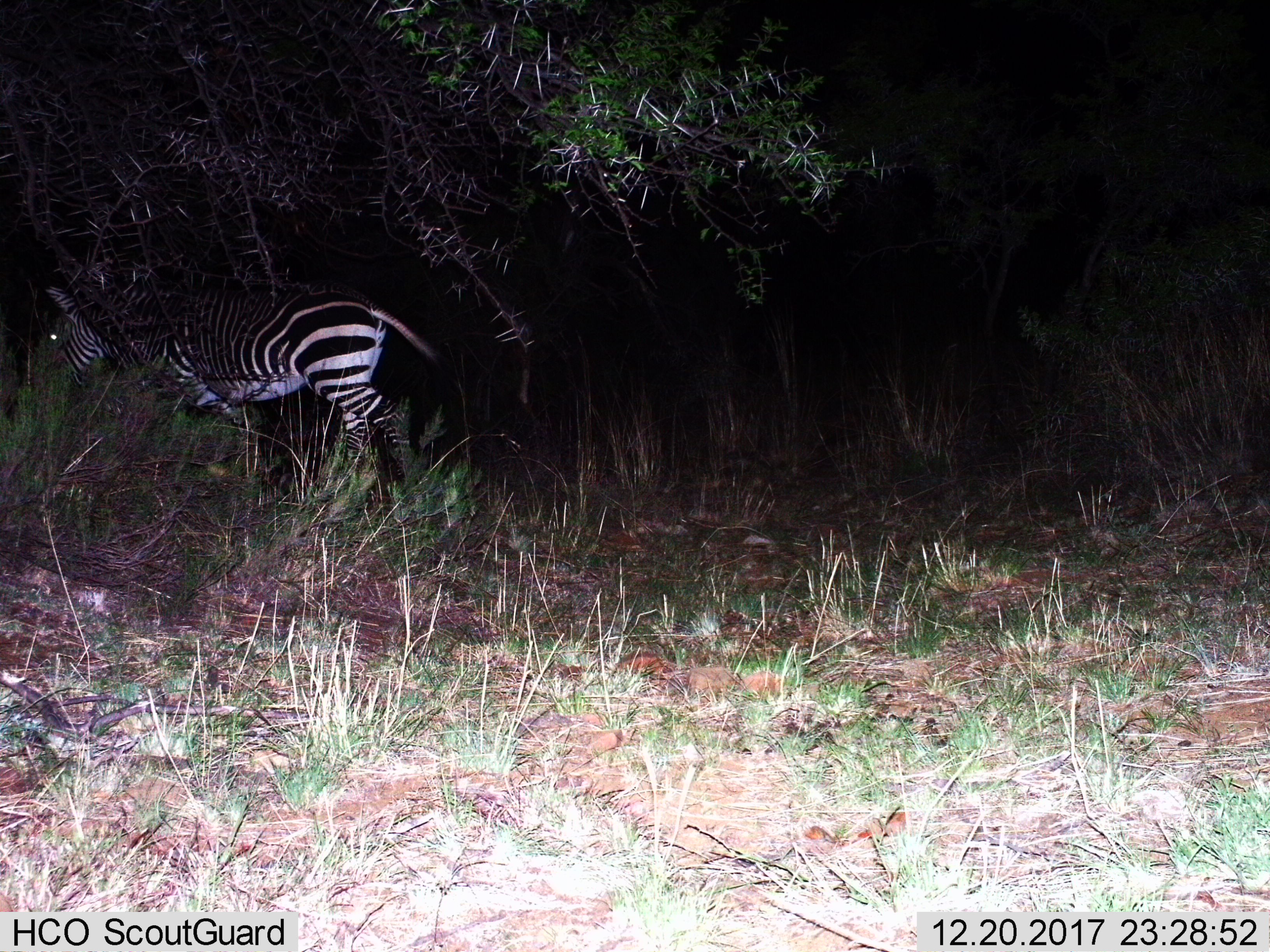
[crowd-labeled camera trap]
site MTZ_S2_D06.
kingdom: Animalia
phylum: Chordata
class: Mammalia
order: Perissodactyla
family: Equidae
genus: Equus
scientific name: Equus zebra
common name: mountain zebra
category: zebramountain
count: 1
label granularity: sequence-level